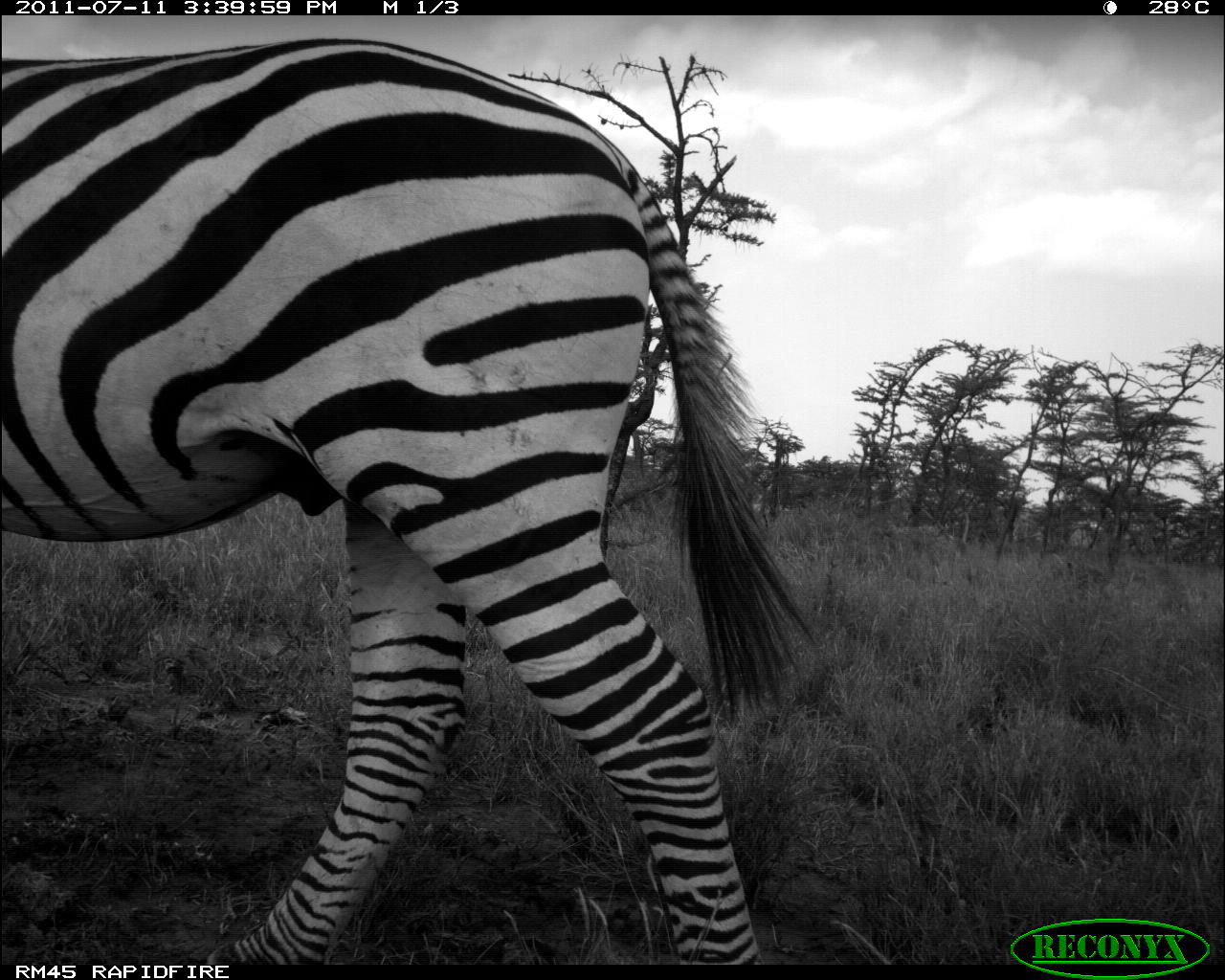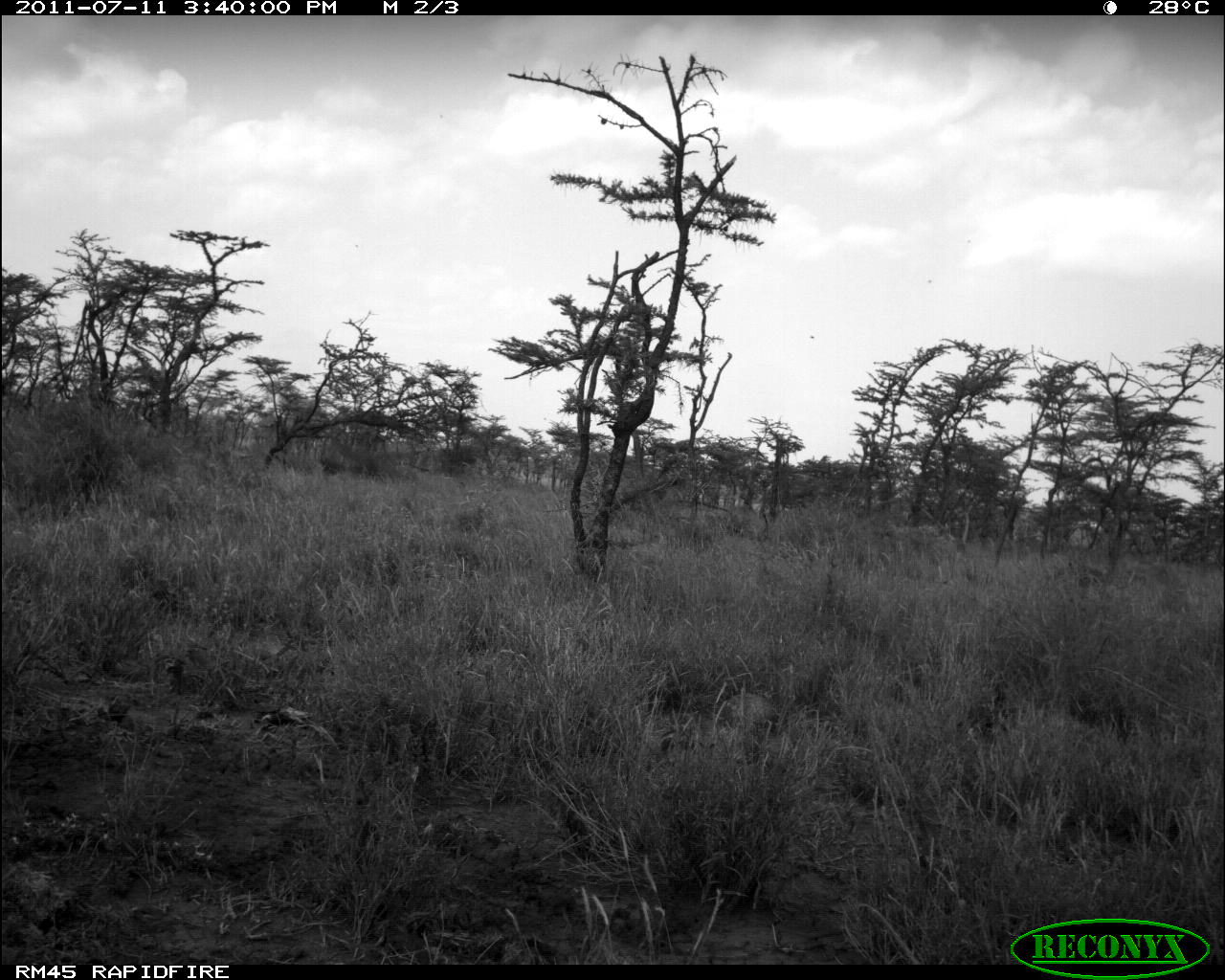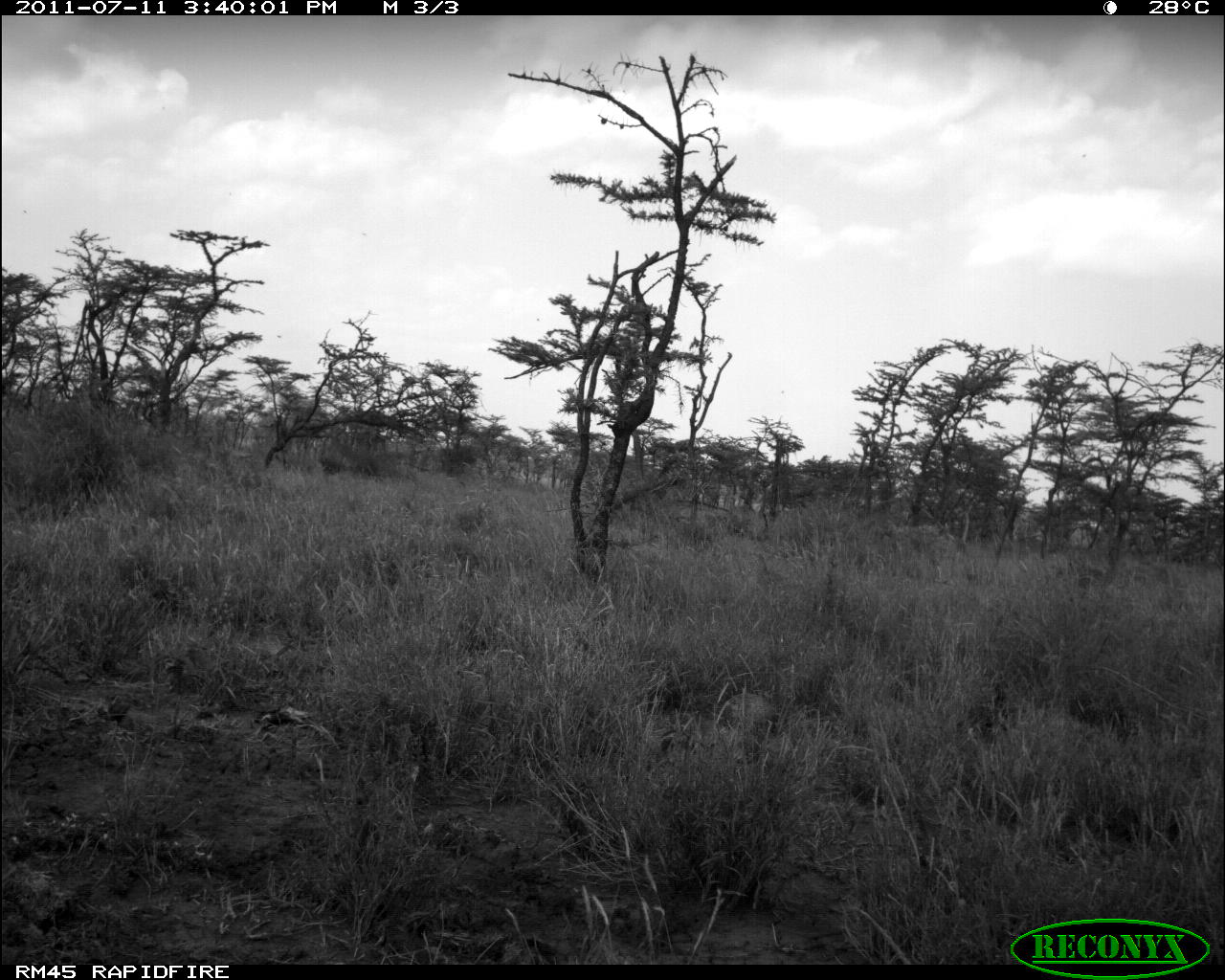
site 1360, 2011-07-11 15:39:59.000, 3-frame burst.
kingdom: Animalia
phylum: Chordata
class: Mammalia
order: Perissodactyla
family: Equidae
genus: Equus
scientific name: Equus quagga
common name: plains zebra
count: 1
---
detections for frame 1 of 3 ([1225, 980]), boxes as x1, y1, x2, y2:
equus quagga: 0, 33, 819, 962